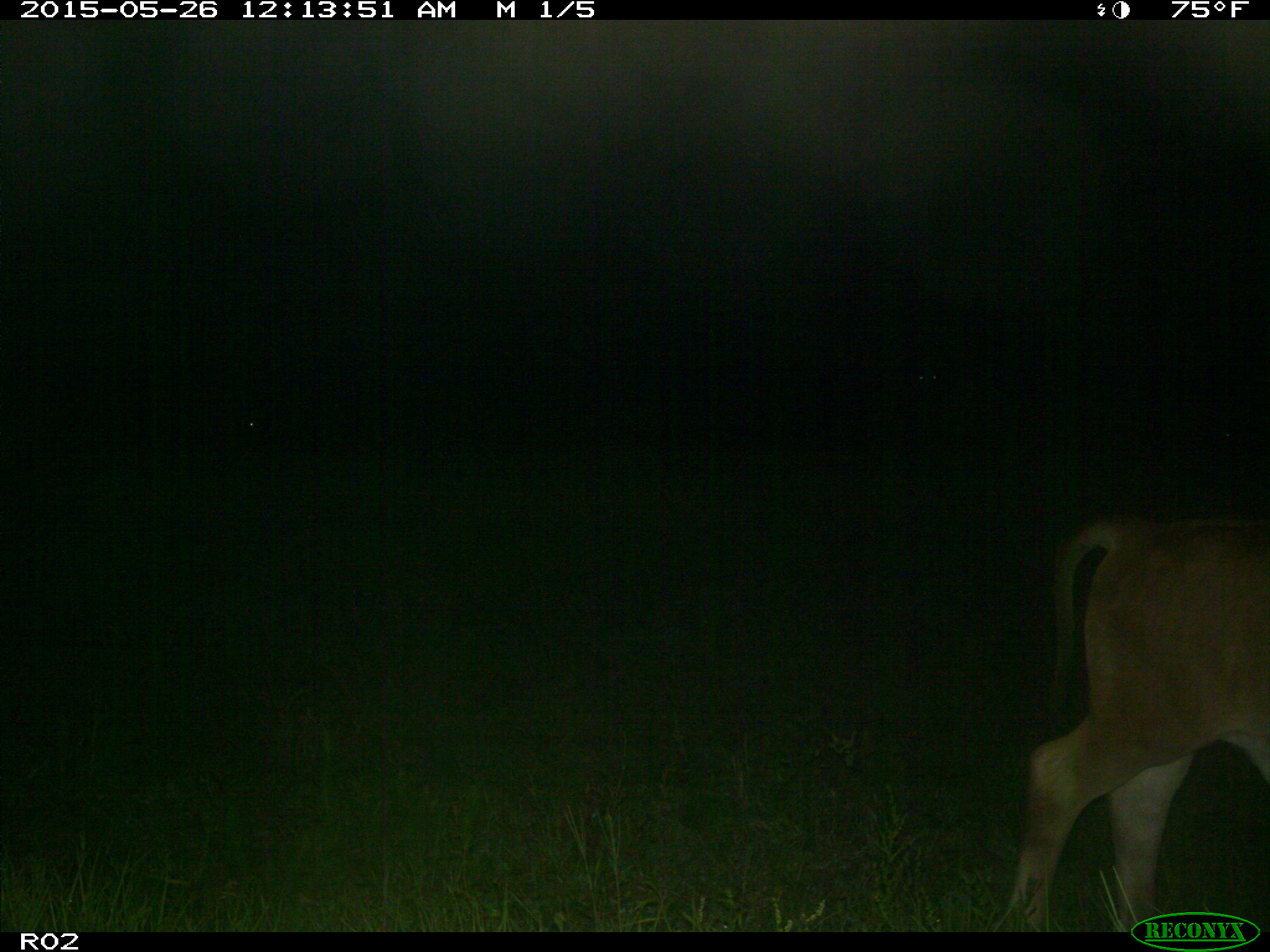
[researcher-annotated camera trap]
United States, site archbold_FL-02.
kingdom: Animalia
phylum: Chordata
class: Mammalia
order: Artiodactyla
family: Bovidae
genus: Bos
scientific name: Bos taurus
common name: domestic cow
Bos taurus (domestic cow).